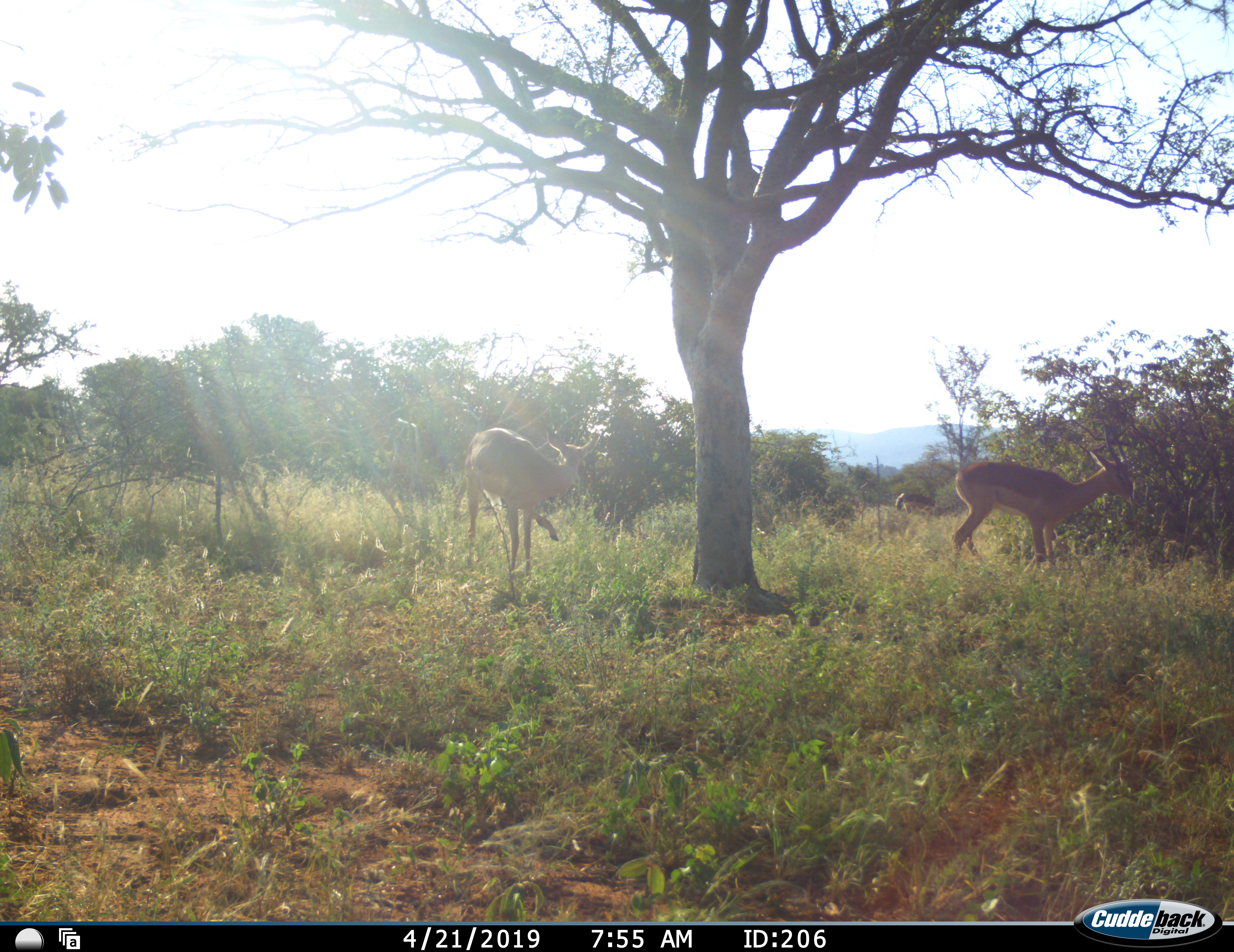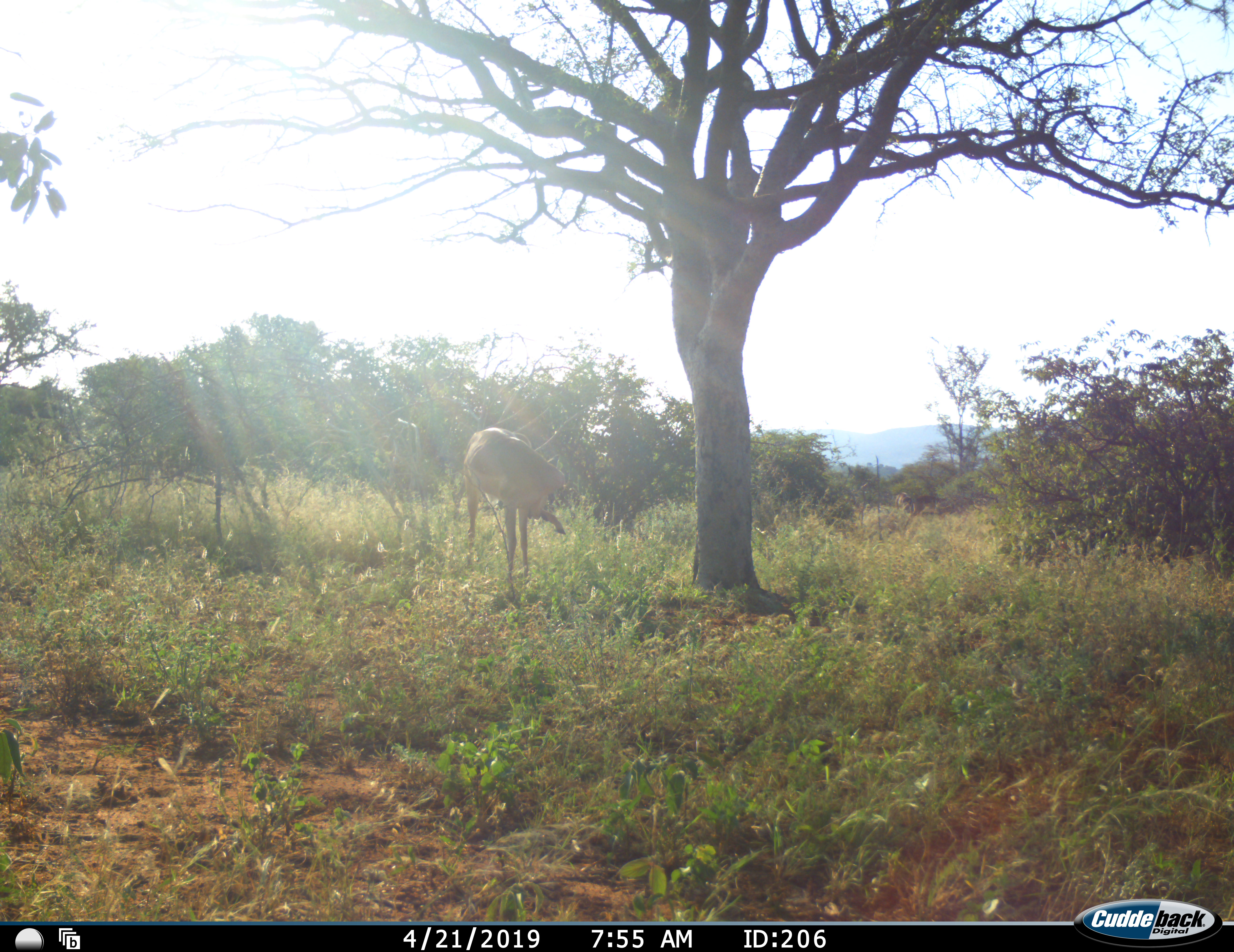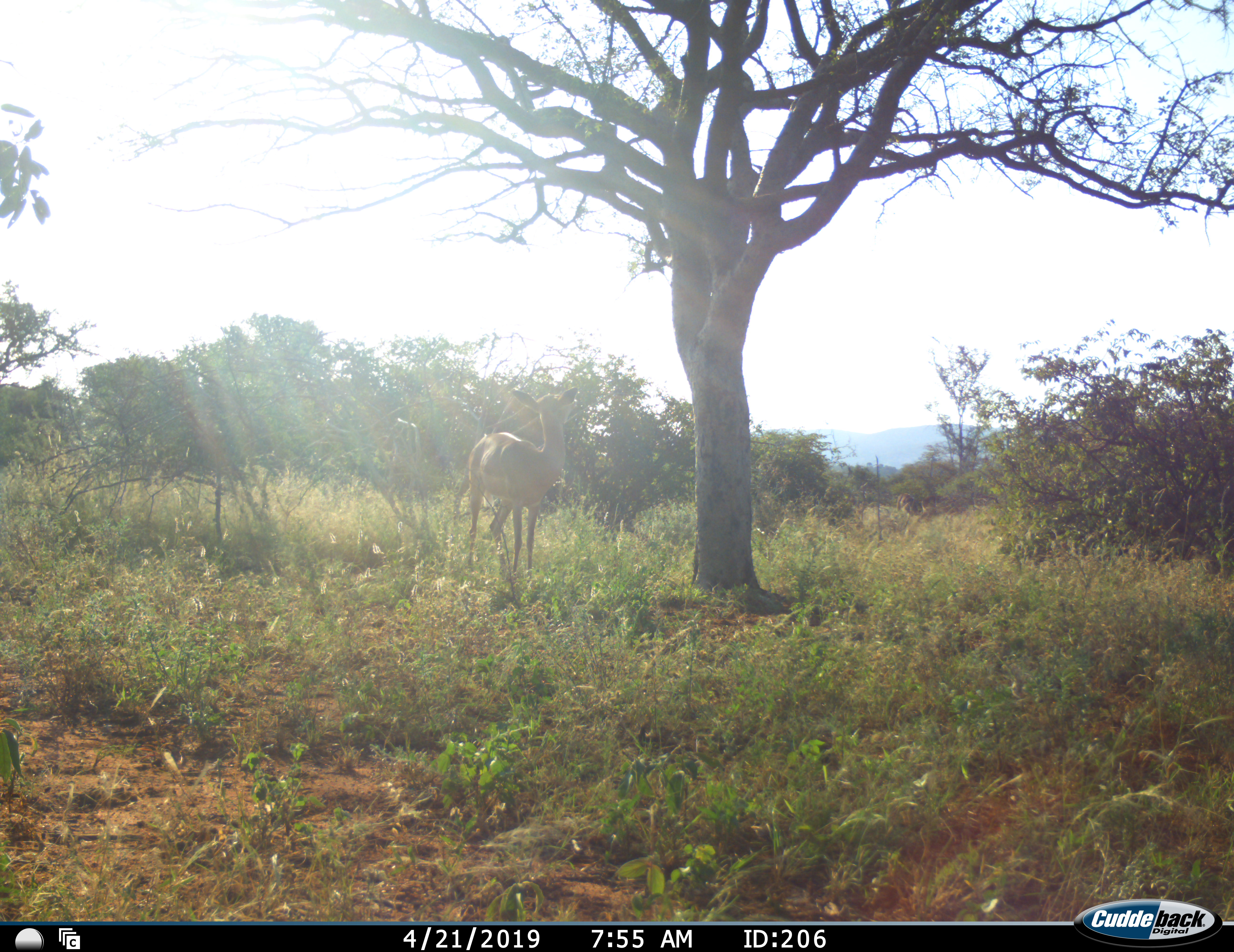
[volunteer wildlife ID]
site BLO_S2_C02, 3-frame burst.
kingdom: Animalia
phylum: Chordata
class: Mammalia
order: Artiodactyla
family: Bovidae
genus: Aepyceros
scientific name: Aepyceros melampus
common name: impala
Impala (Aepyceros melampus), count 3. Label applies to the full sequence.